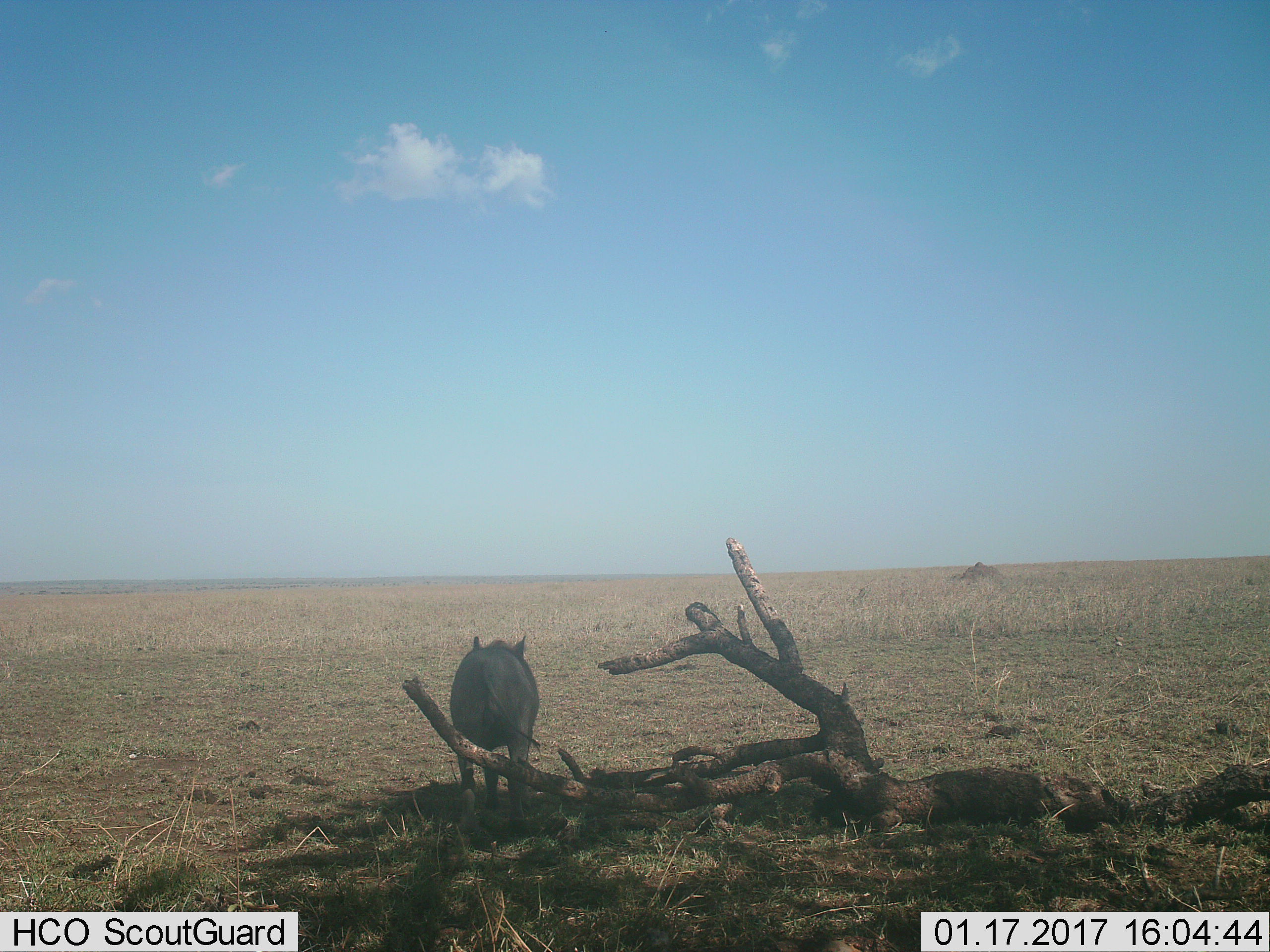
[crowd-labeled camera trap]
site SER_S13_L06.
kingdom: Animalia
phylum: Chordata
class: Mammalia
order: Artiodactyla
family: Suidae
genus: Phacochoerus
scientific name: Phacochoerus africanus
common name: warthog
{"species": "warthog (Phacochoerus africanus)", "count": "1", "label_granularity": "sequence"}